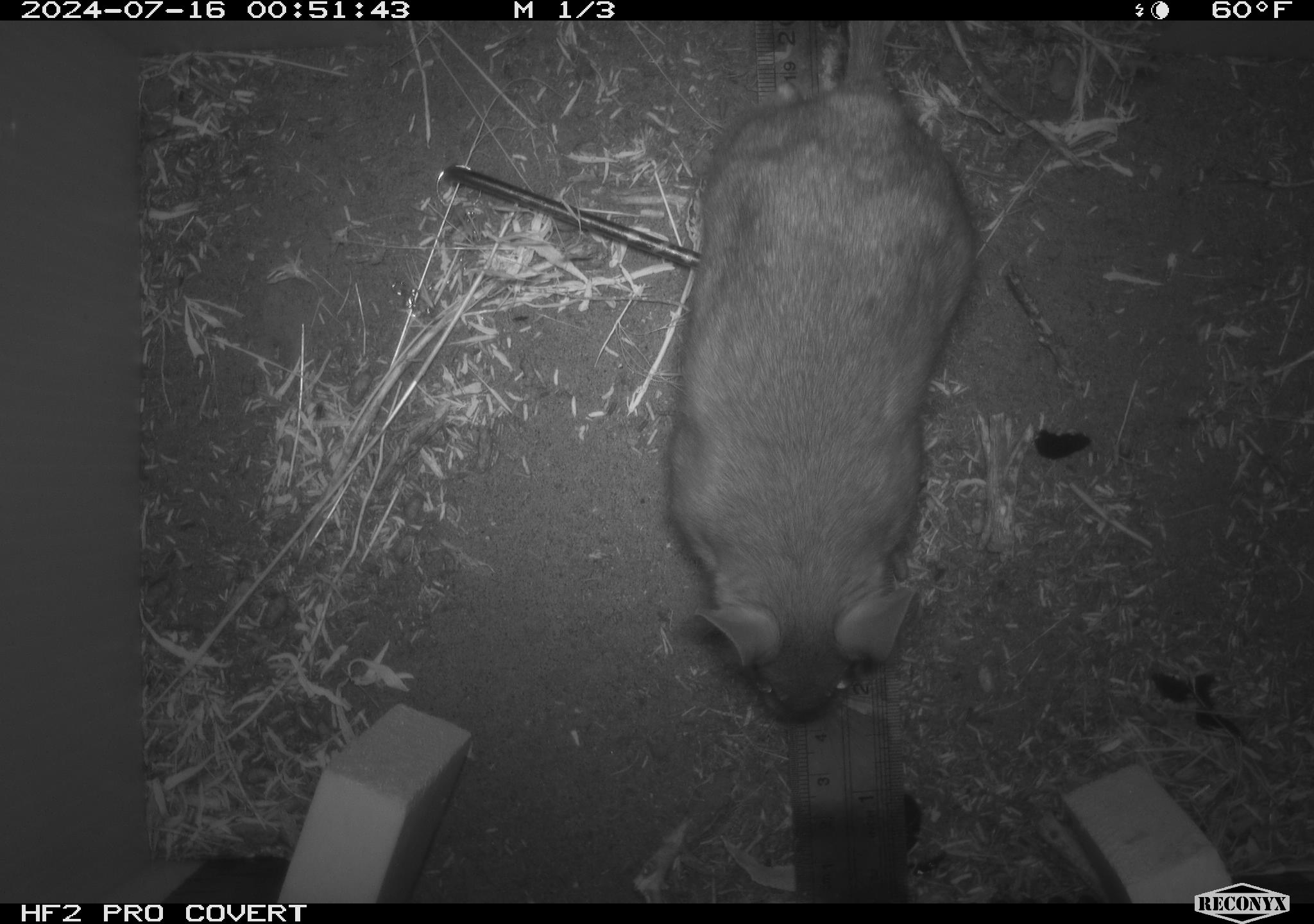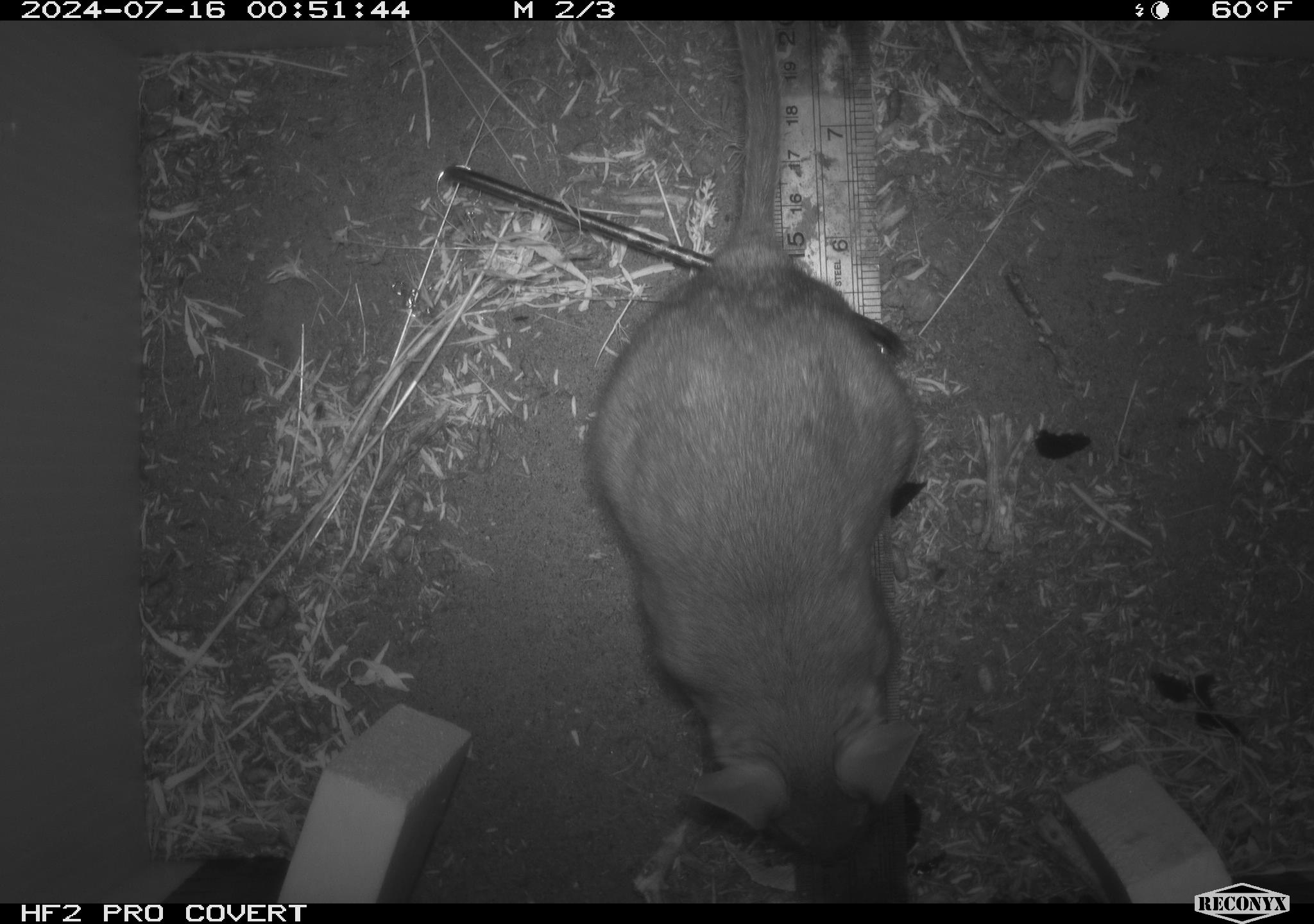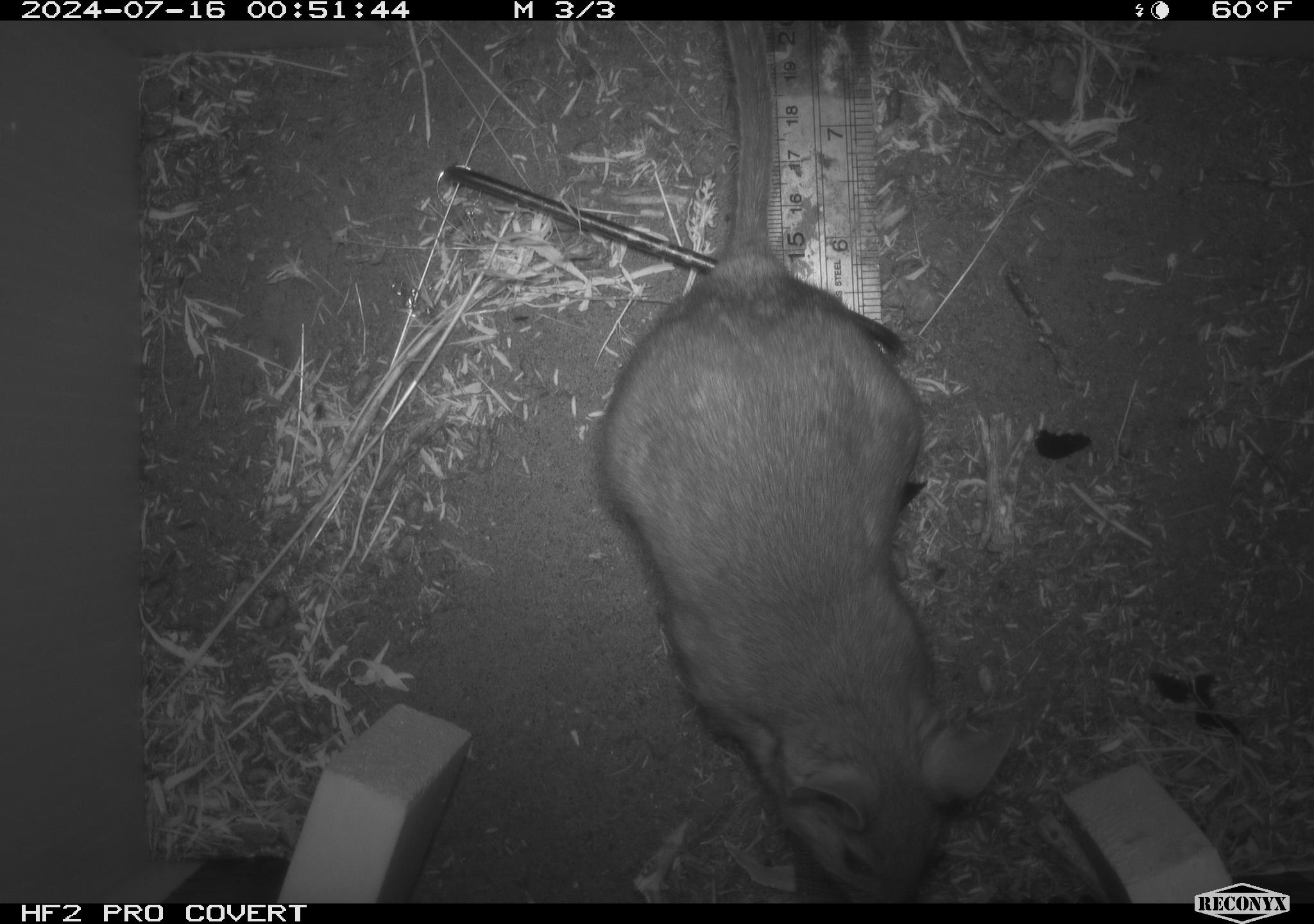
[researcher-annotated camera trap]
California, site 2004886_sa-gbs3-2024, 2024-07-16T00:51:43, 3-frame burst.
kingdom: Animalia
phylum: Chordata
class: Mammalia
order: Rodentia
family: Cricetidae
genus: Neotoma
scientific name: Neotoma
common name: pack rat or woodrat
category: neotoma species